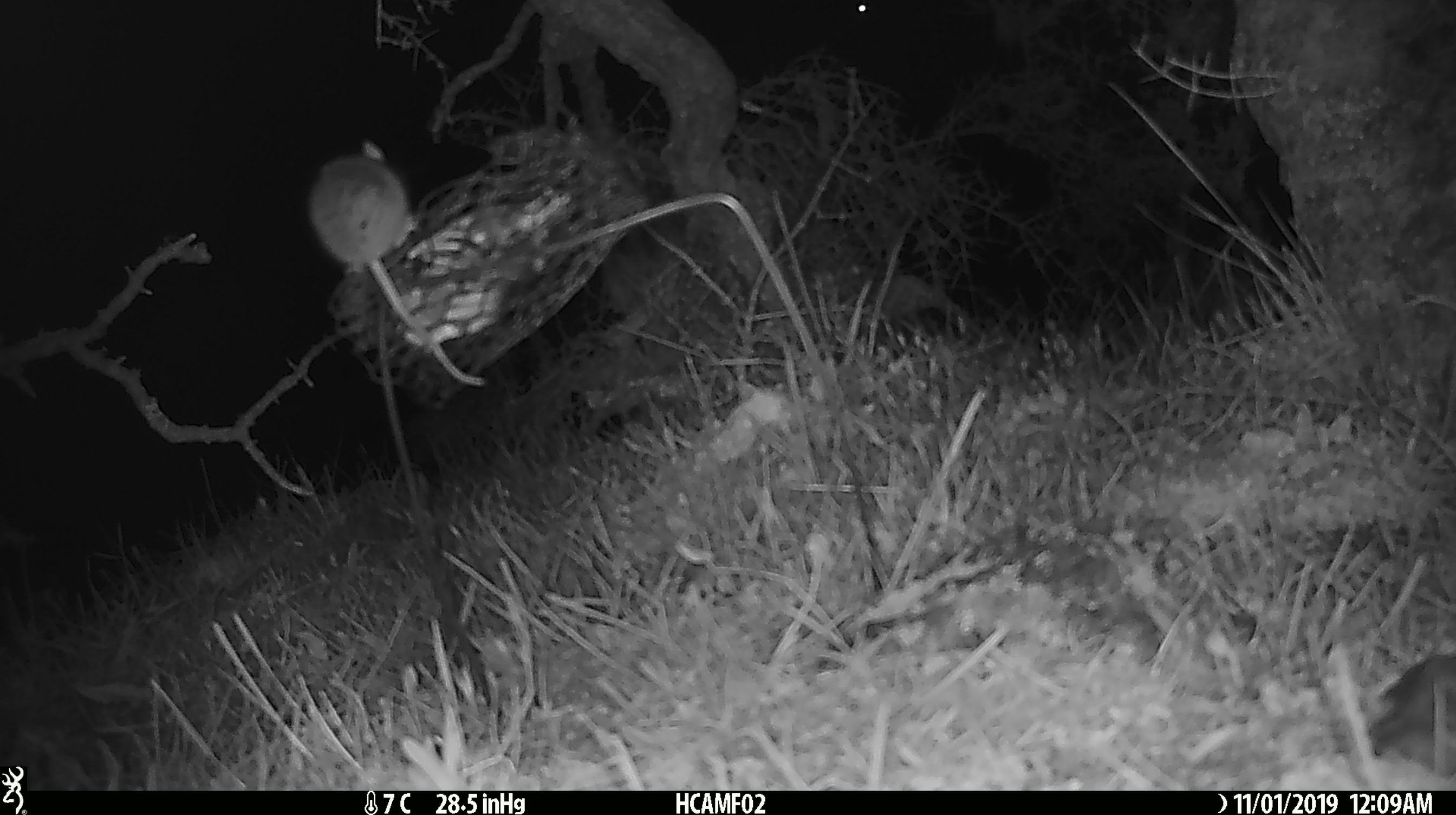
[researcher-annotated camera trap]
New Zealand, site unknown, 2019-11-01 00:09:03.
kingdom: Animalia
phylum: Chordata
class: Mammalia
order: Rodentia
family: Muridae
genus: Mus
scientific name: Mus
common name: mouse